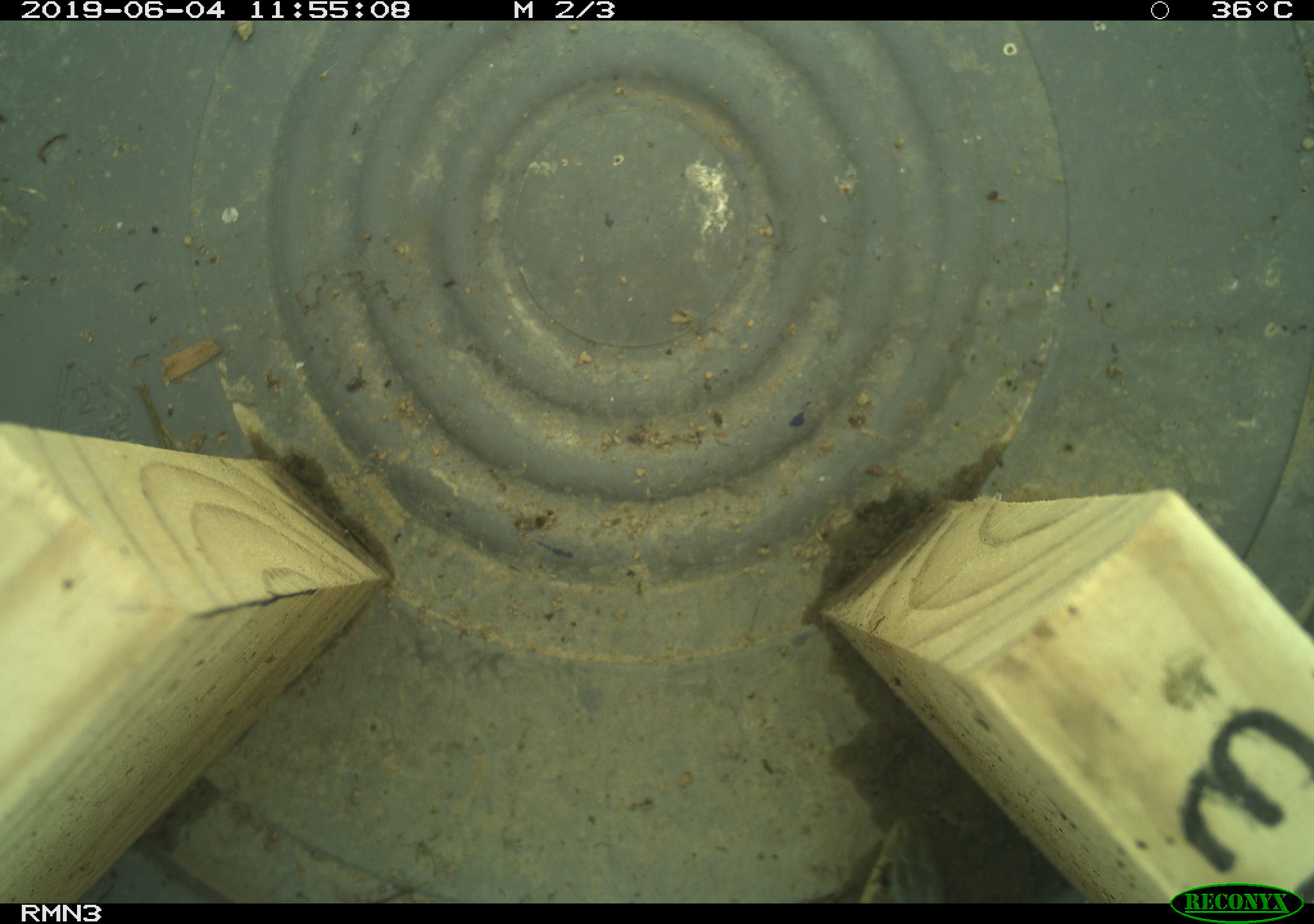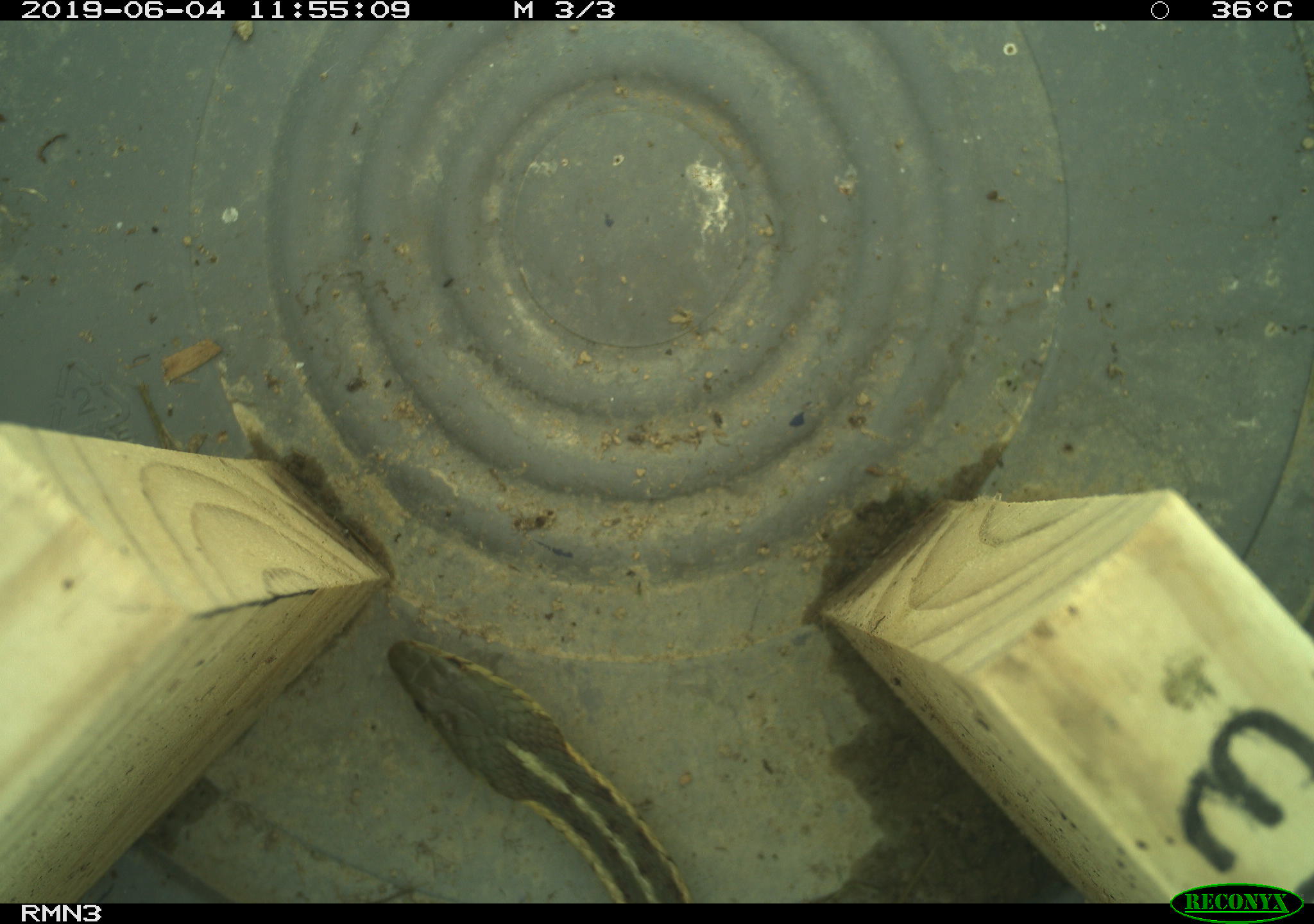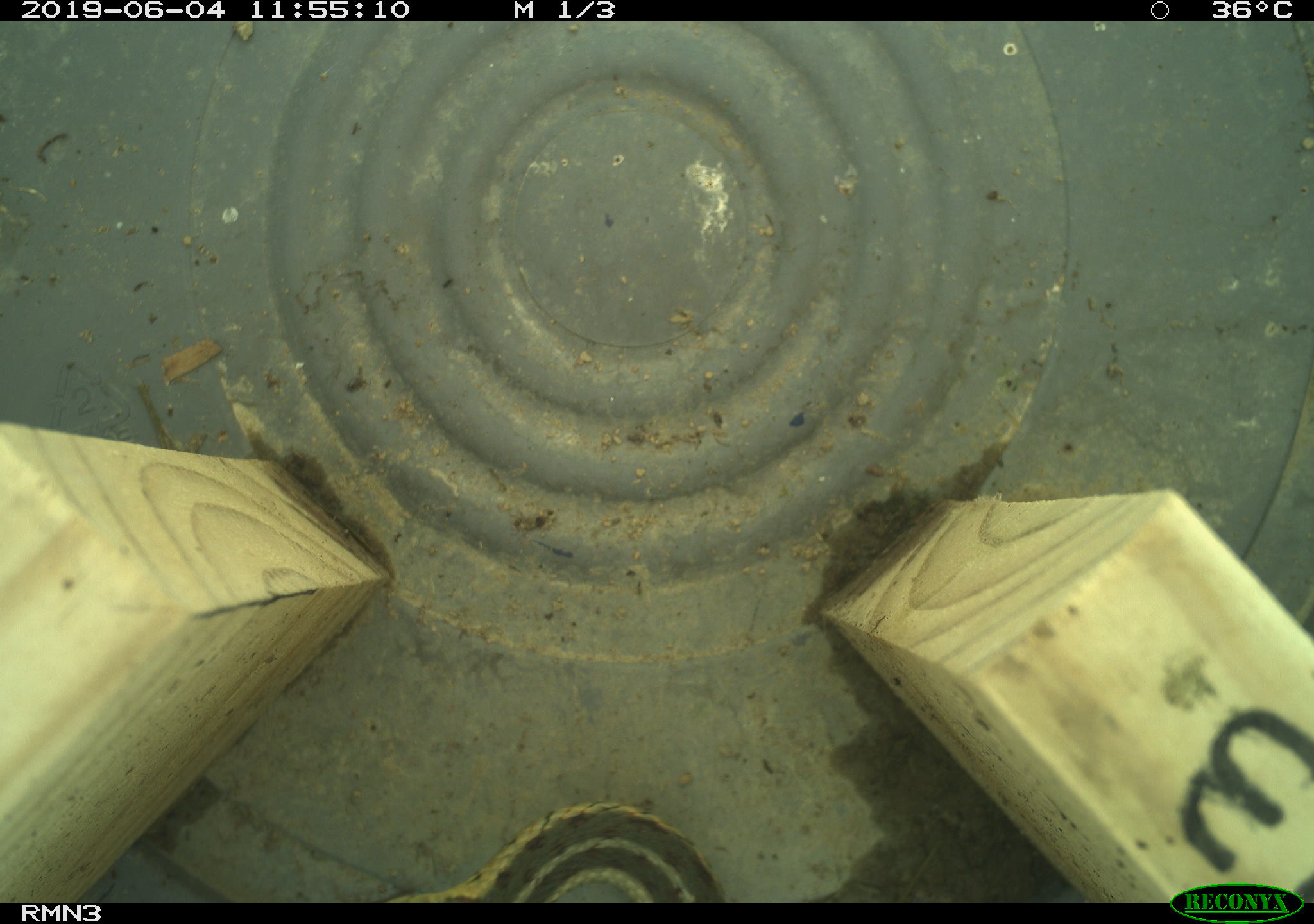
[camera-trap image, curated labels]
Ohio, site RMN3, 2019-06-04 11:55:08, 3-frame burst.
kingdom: Animalia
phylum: Chordata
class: Reptilia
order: Squamata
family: Colubridae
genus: Thamnophis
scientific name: Thamnophis sirtalis sirtalis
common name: eastern gartersnake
Eastern gartersnake (Thamnophis sirtalis sirtalis).